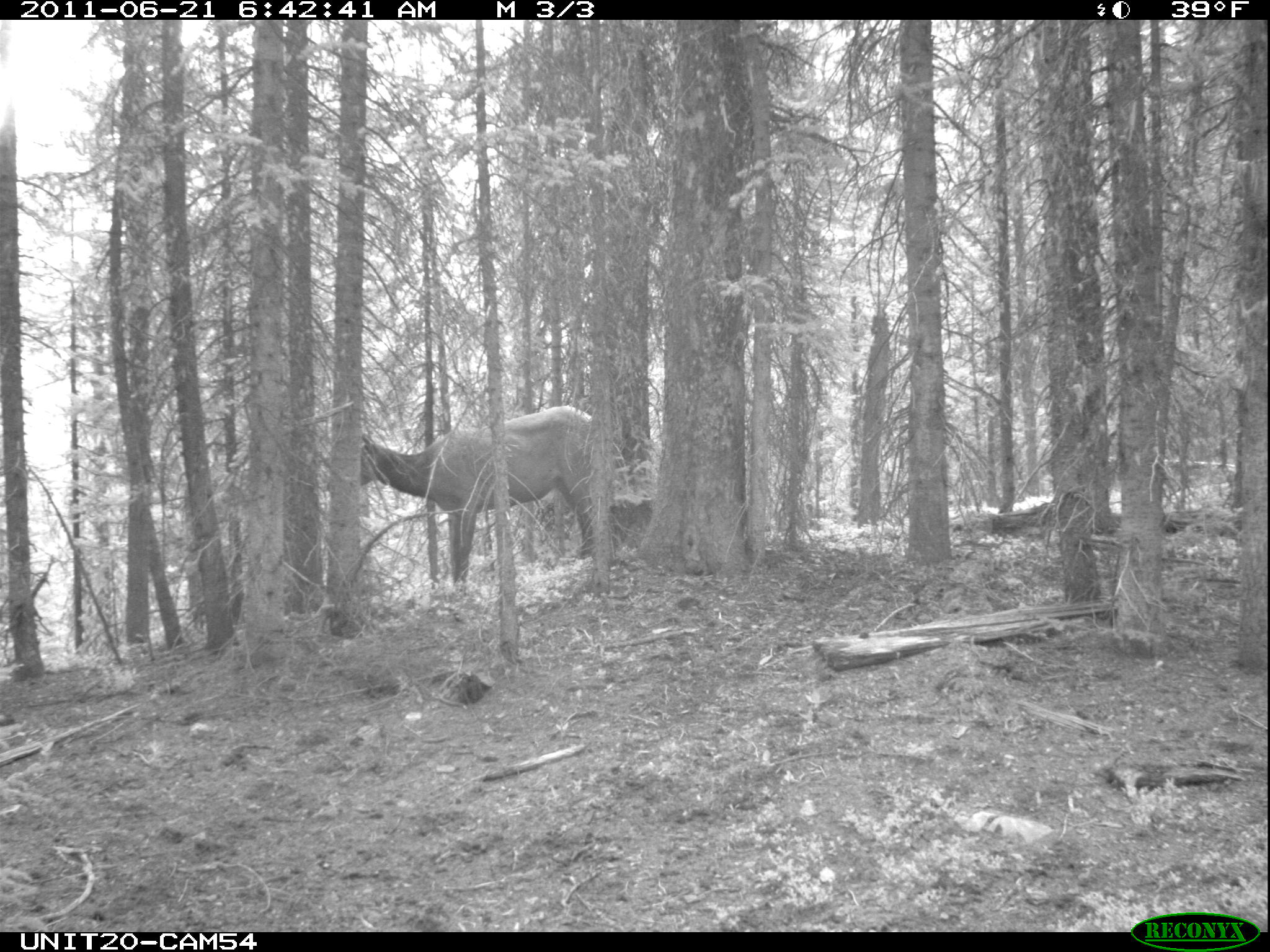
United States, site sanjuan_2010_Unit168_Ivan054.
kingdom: Animalia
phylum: Chordata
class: Mammalia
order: Artiodactyla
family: Cervidae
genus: Cervus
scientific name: Cervus elaphus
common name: red deer